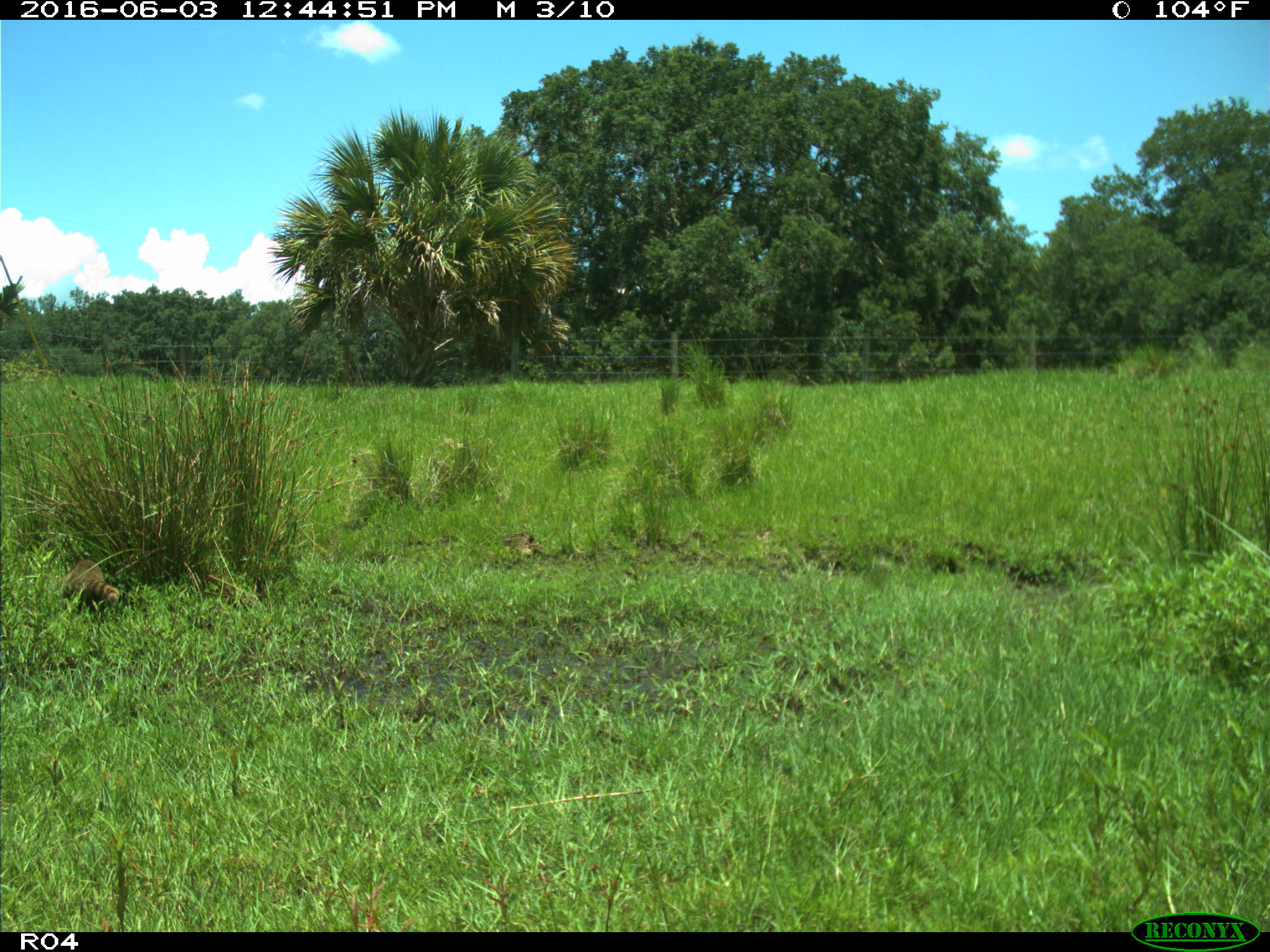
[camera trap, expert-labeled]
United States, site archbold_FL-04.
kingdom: Animalia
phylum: Chordata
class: Mammalia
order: Carnivora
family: Procyonidae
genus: Procyon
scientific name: Procyon lotor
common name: common raccoon